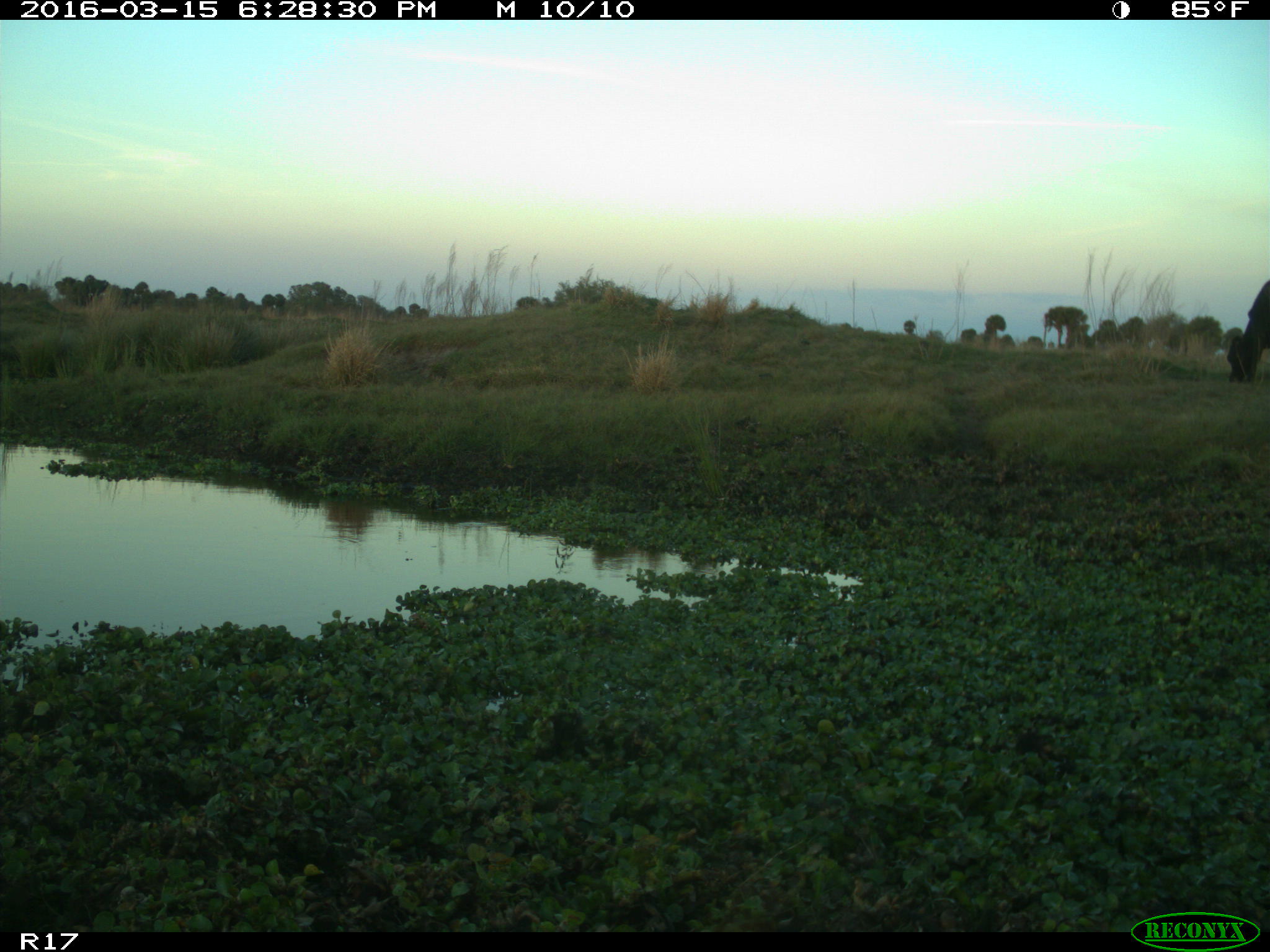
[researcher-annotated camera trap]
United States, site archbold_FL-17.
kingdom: Animalia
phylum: Chordata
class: Mammalia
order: Artiodactyla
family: Bovidae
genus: Bos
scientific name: Bos taurus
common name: domestic cow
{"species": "Bos taurus (domestic cow)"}